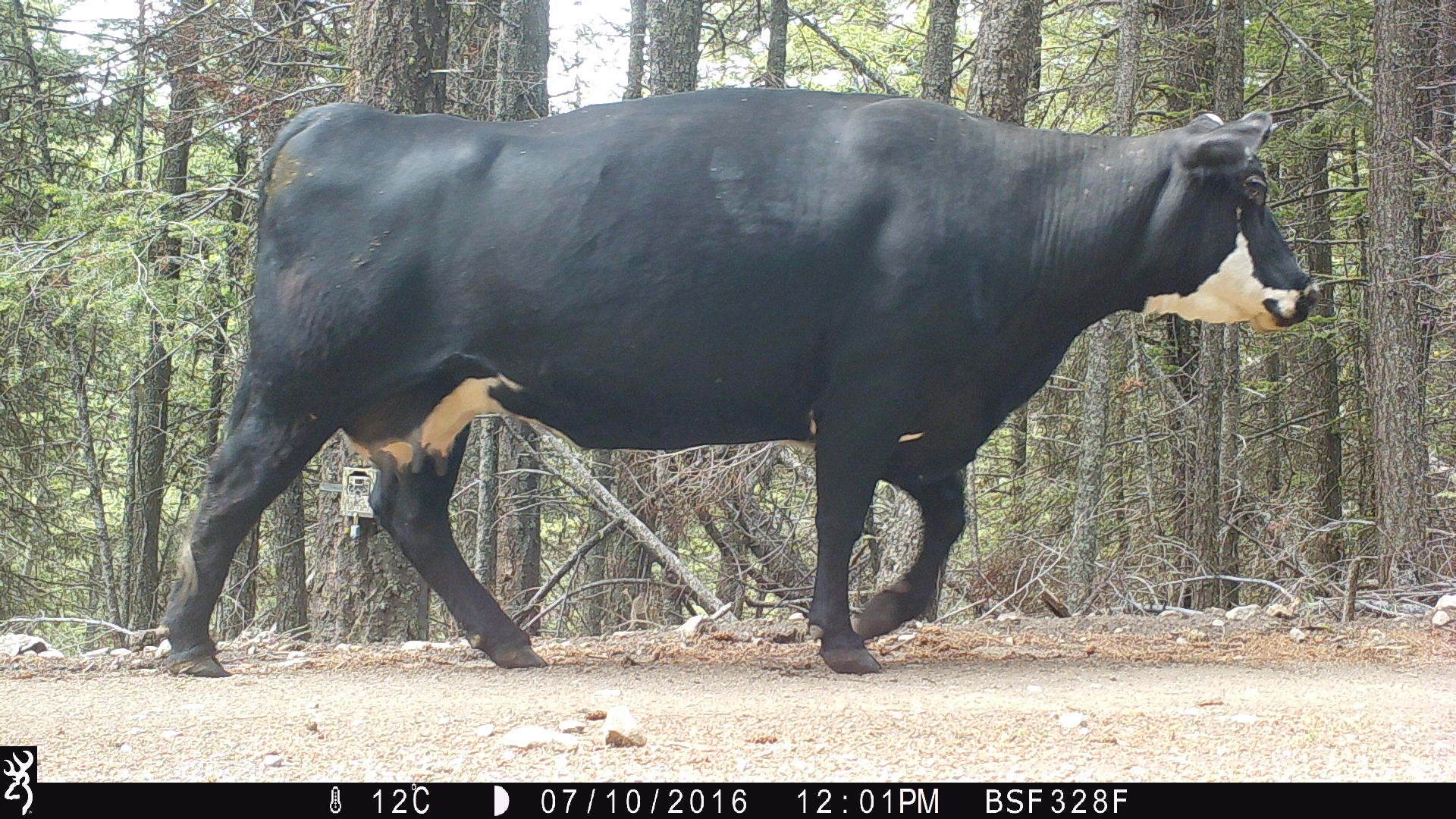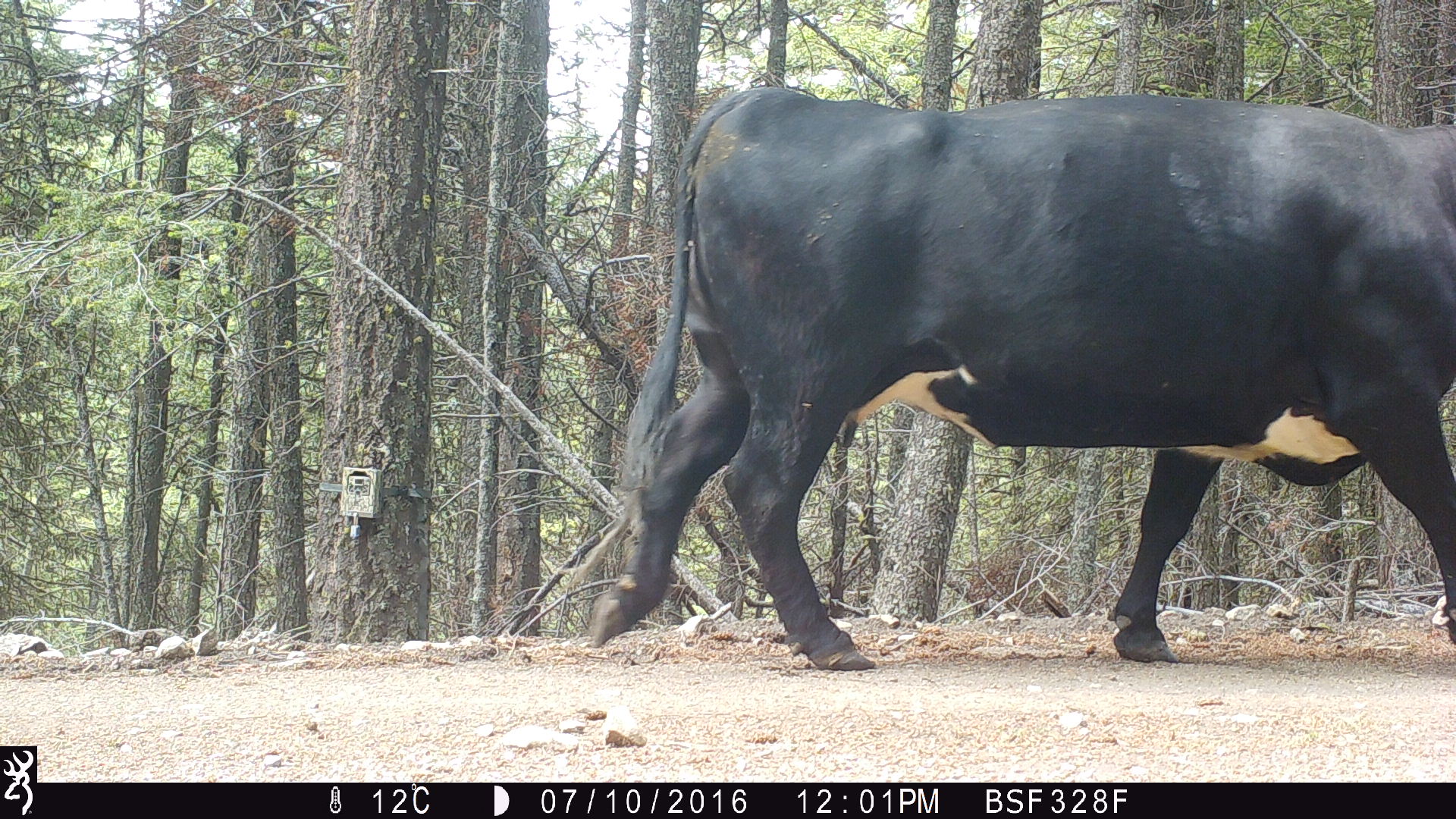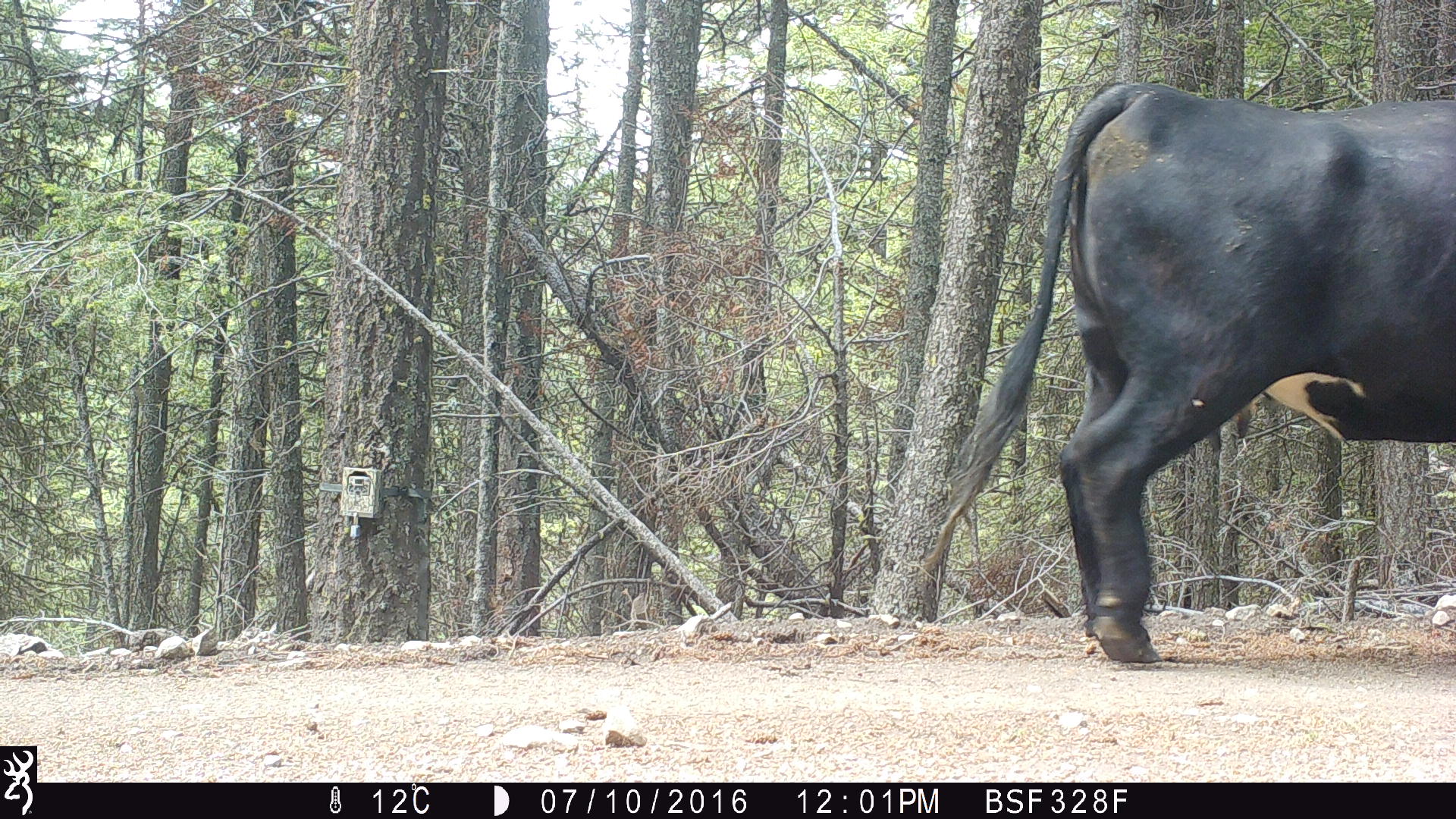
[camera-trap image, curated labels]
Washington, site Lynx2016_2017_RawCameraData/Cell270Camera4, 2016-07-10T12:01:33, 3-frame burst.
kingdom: Animalia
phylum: Chordata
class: Mammalia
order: Artiodactyla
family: Bovidae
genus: Bos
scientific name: Bos taurus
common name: domestic cattle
Domestic cattle (Bos taurus). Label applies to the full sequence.